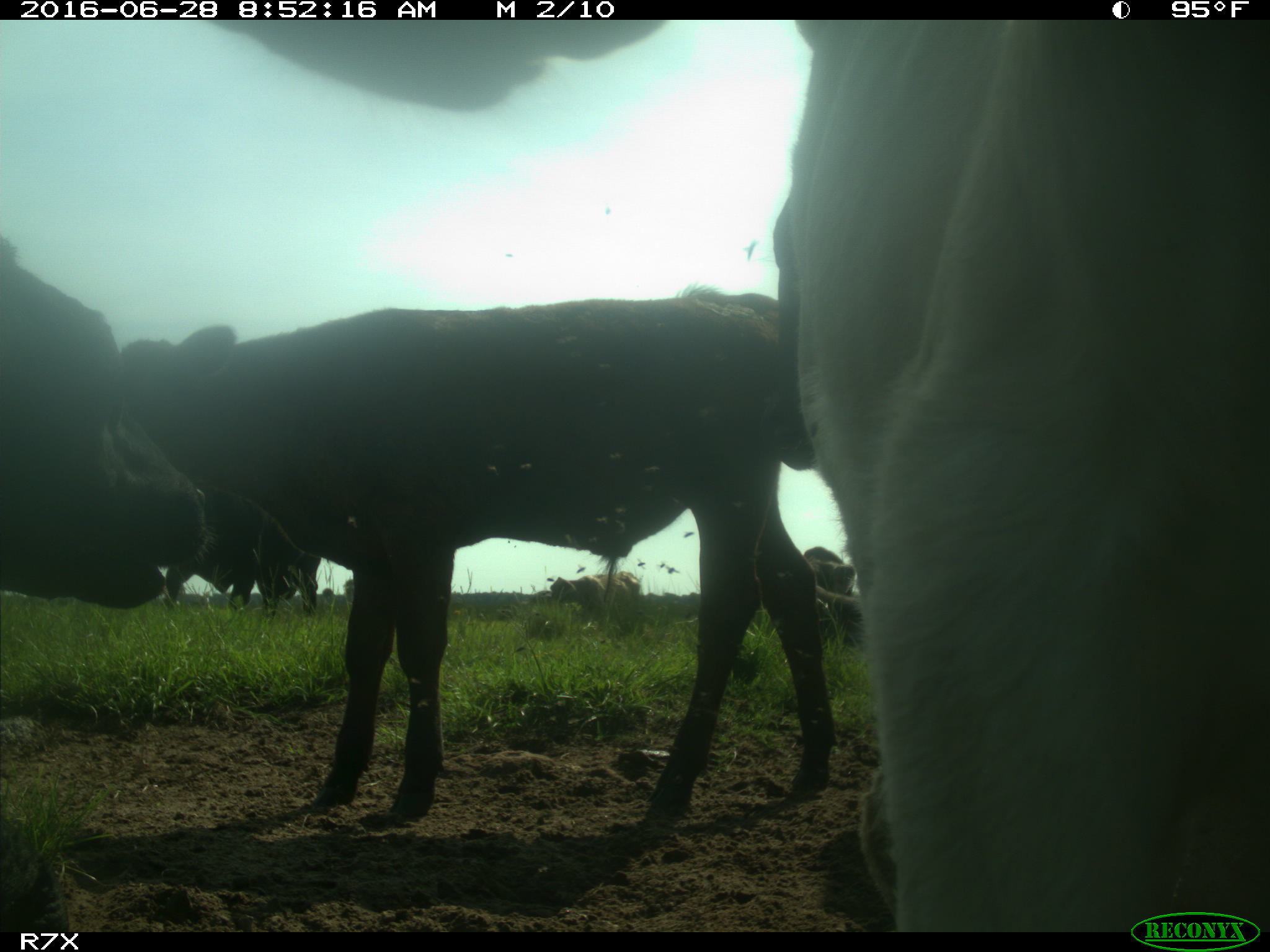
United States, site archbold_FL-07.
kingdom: Animalia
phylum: Chordata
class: Mammalia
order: Artiodactyla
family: Bovidae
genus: Bos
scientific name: Bos taurus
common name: domestic cow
Bos taurus (domestic cow).